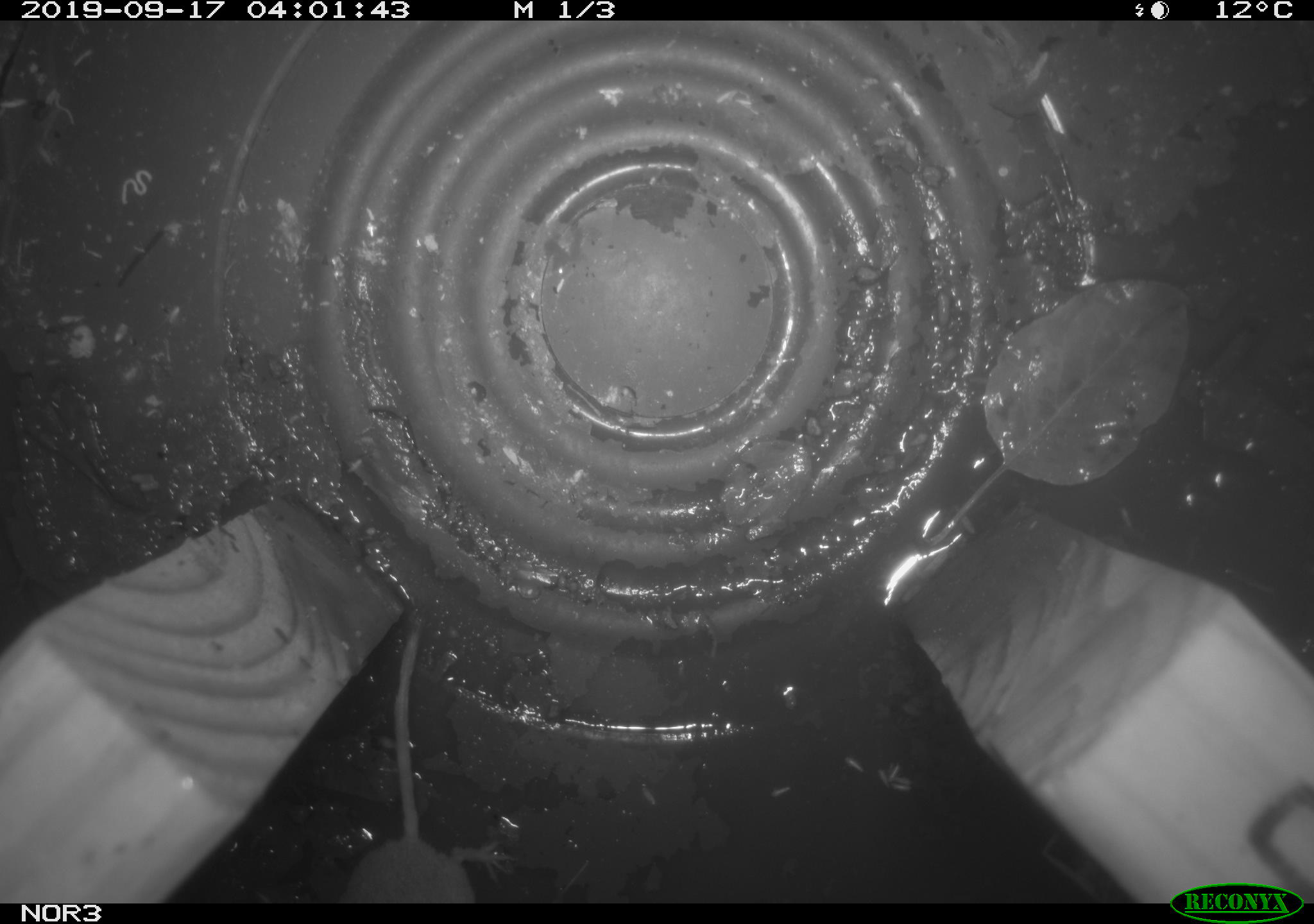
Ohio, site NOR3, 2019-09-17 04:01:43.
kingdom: Animalia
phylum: Chordata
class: Mammalia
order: Eulipotyphla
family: Soricidae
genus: Sorex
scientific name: Sorex cinereus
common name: masked shrew